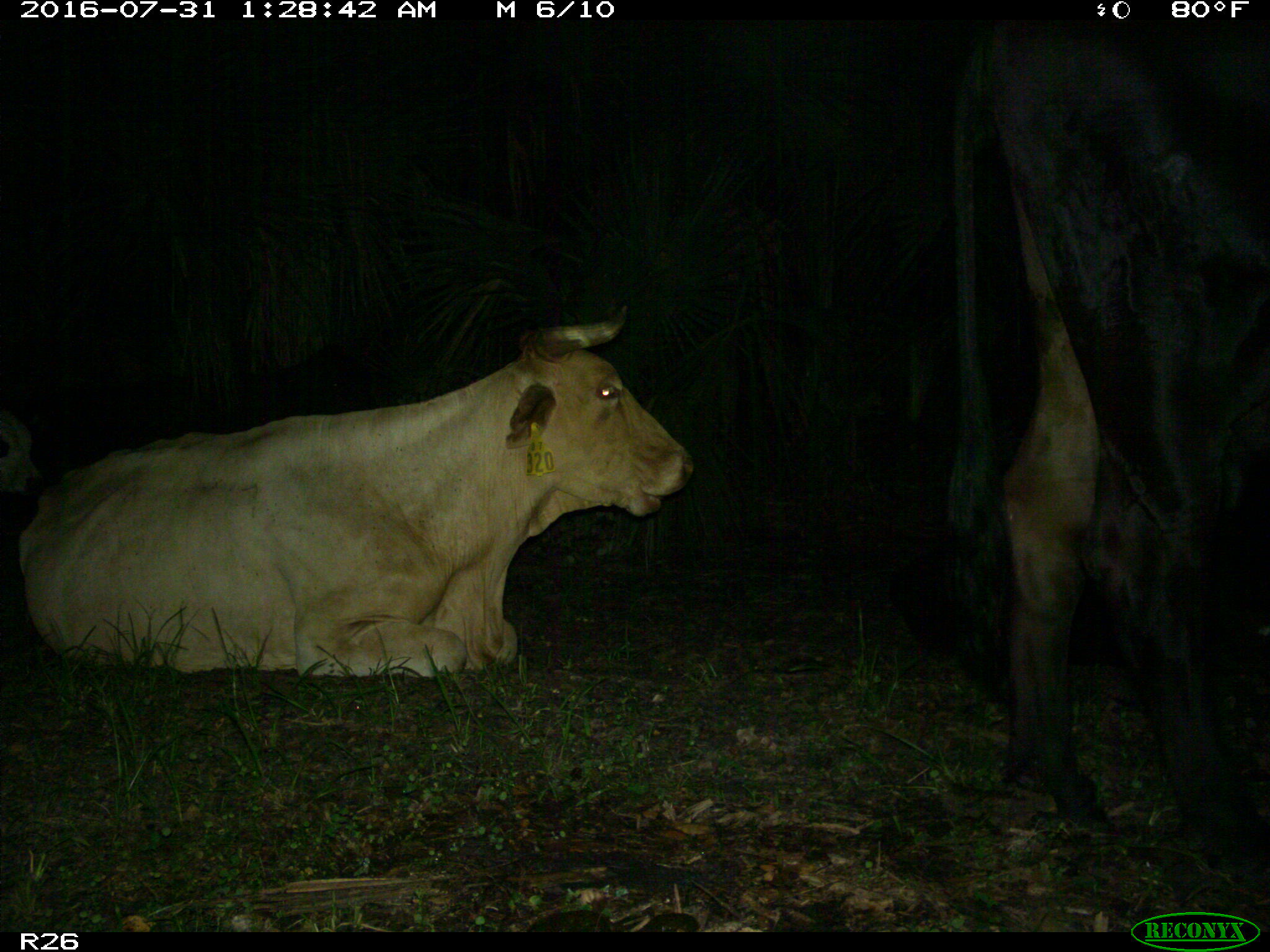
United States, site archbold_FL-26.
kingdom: Animalia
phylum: Chordata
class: Mammalia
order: Artiodactyla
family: Bovidae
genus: Bos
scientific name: Bos taurus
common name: domestic cow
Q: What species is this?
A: Bos taurus (domestic cow).